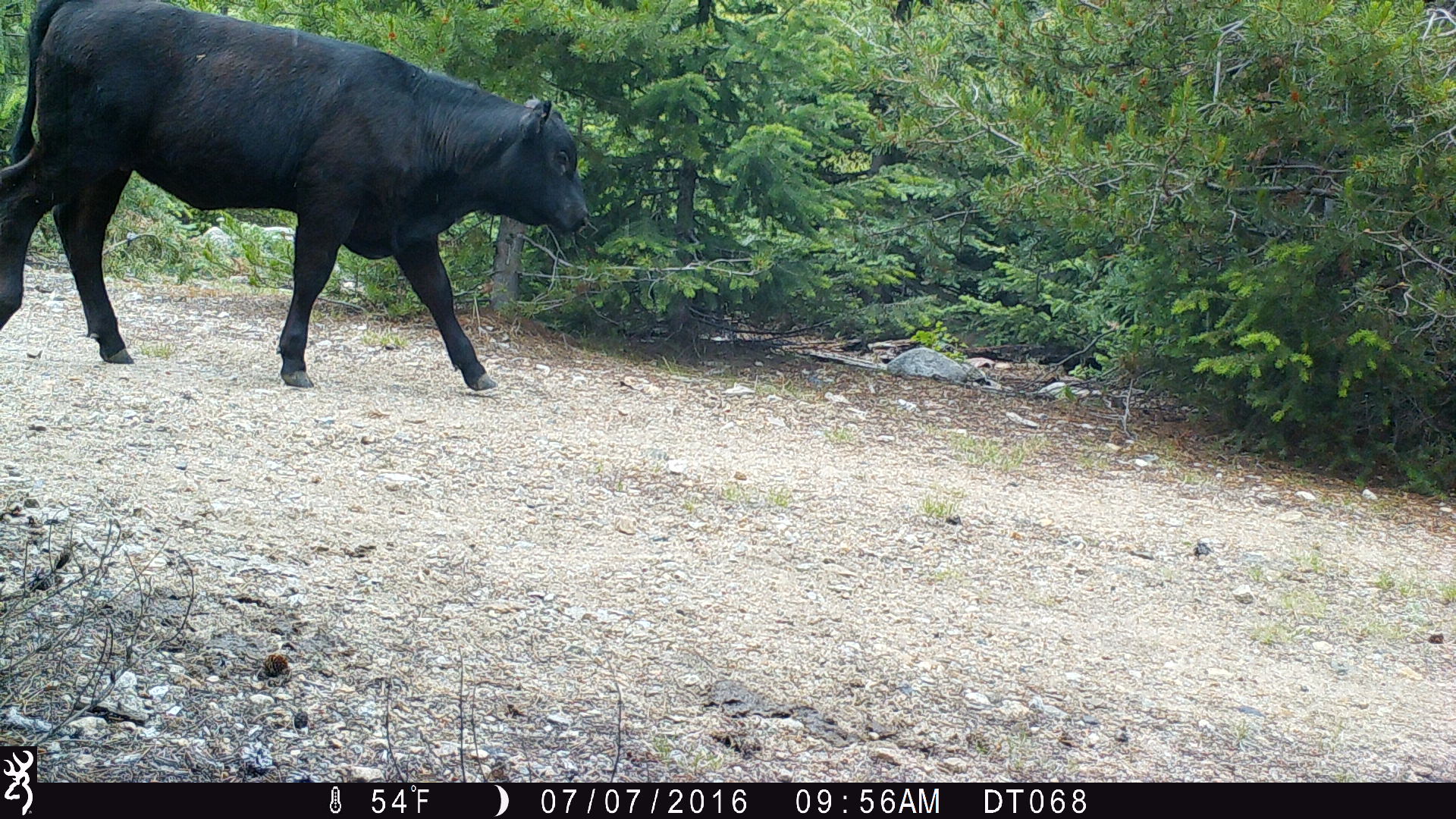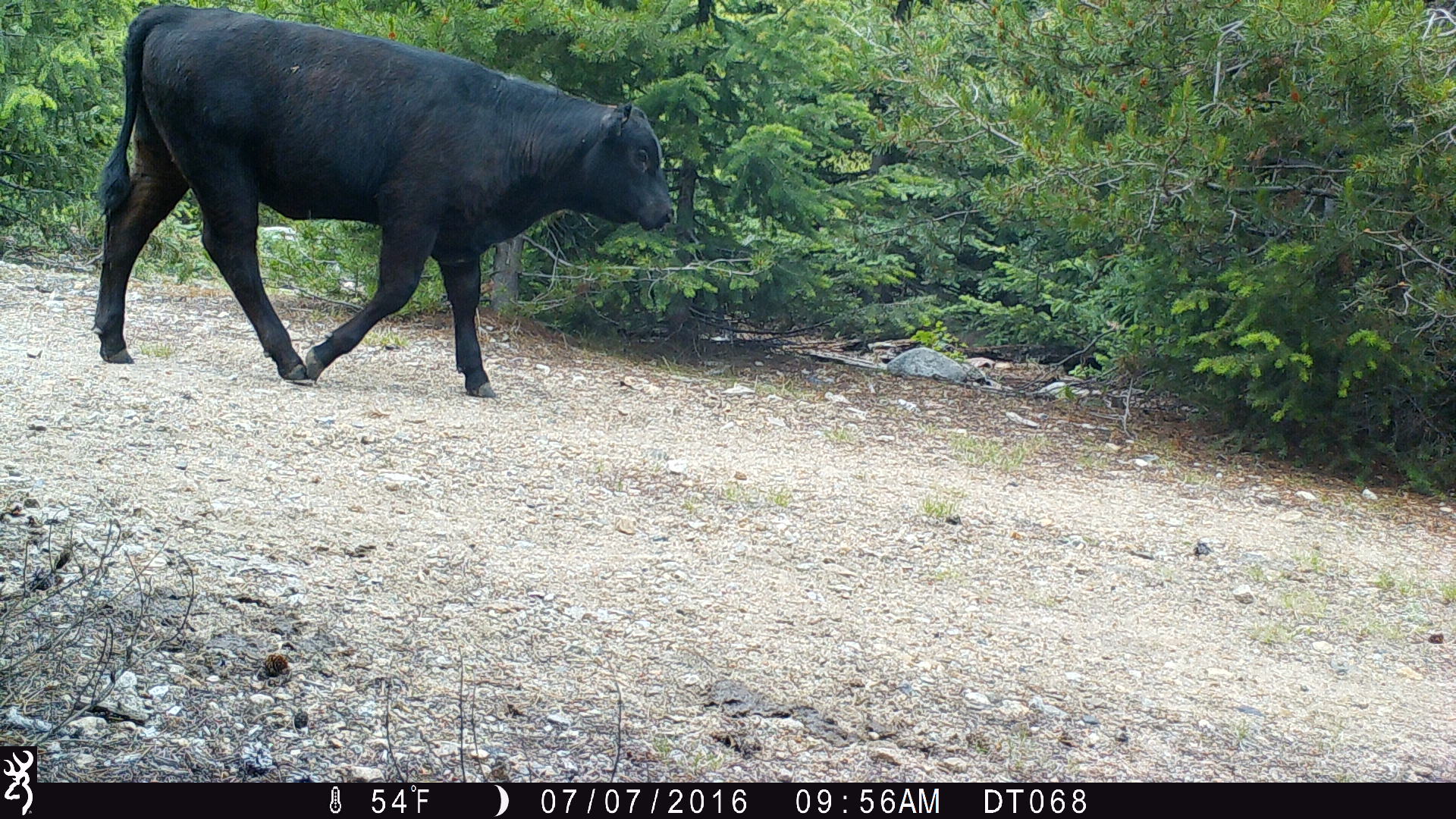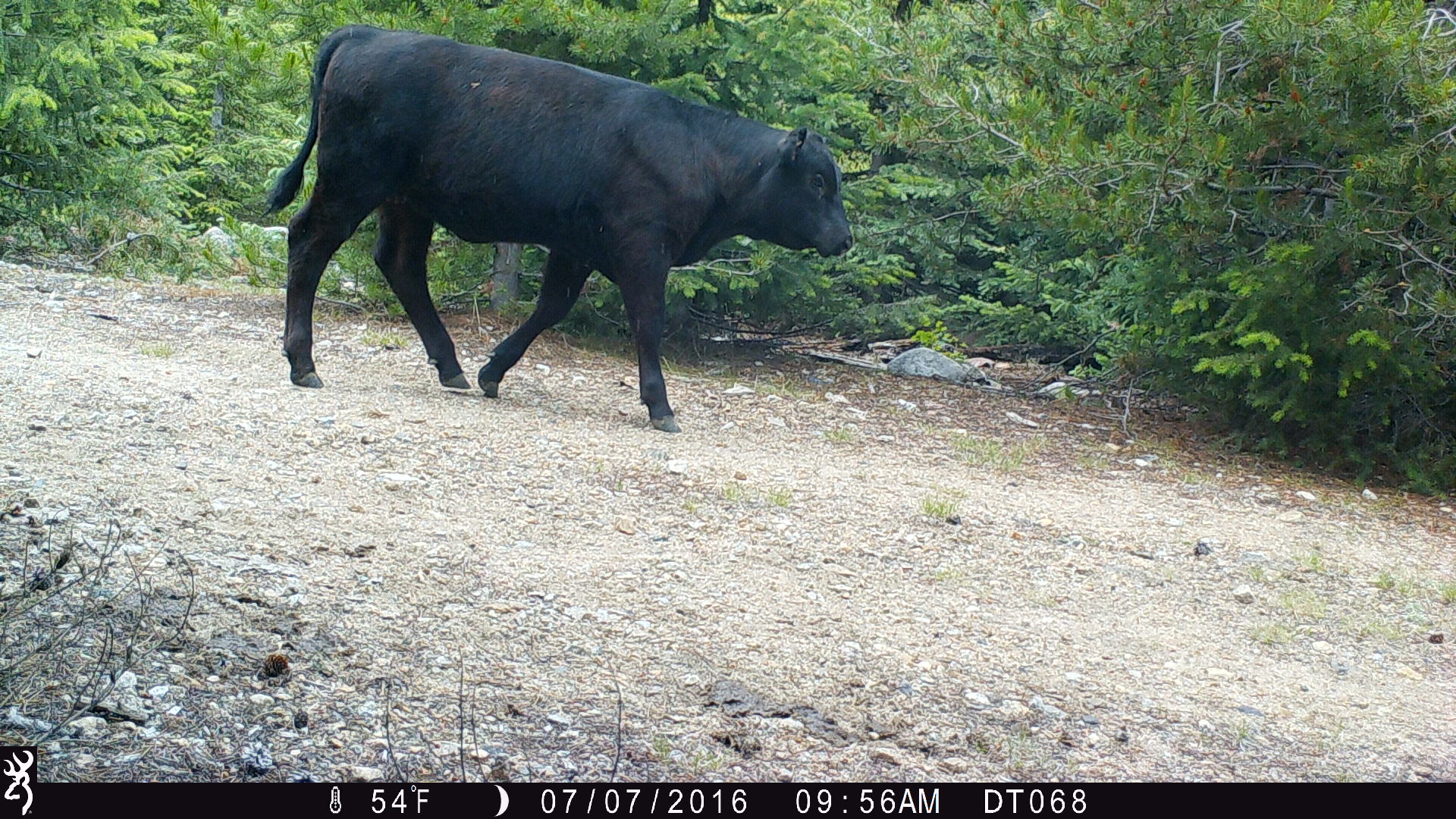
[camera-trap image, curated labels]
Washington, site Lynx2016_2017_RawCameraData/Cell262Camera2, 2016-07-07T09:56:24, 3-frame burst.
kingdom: Animalia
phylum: Chordata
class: Mammalia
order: Artiodactyla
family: Bovidae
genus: Bos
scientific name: Bos taurus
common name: domestic cattle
Domestic cattle (Bos taurus). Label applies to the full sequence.